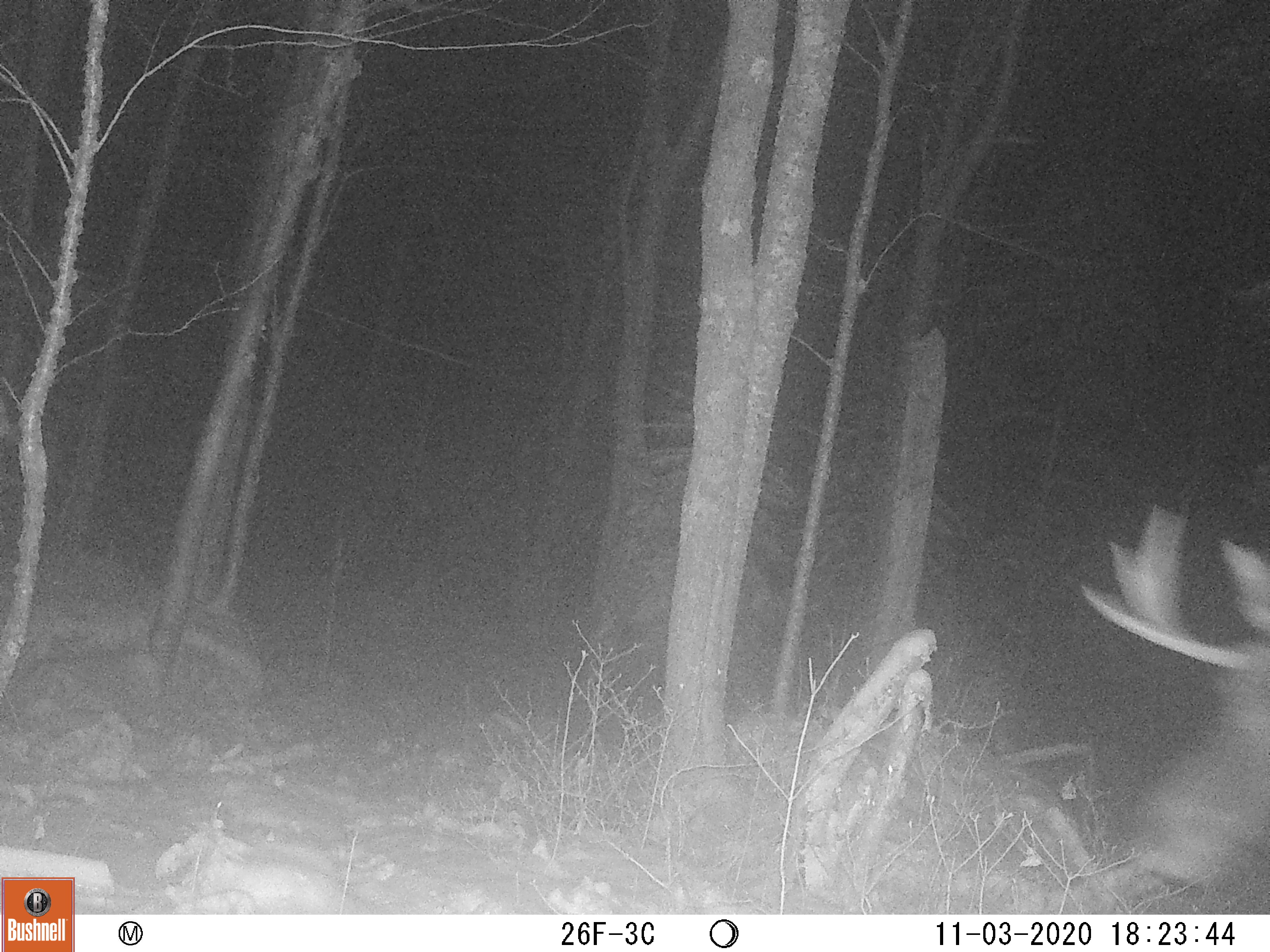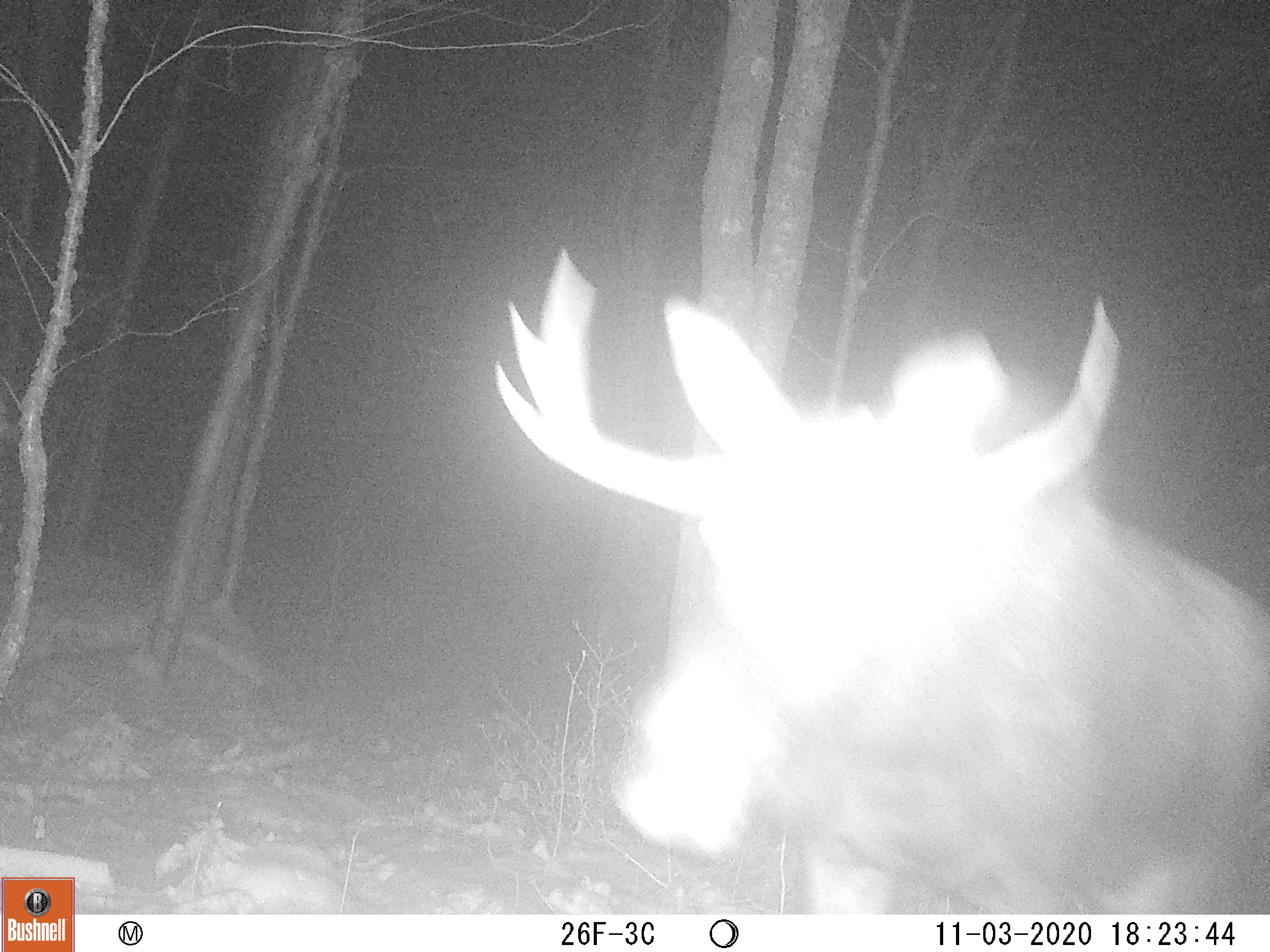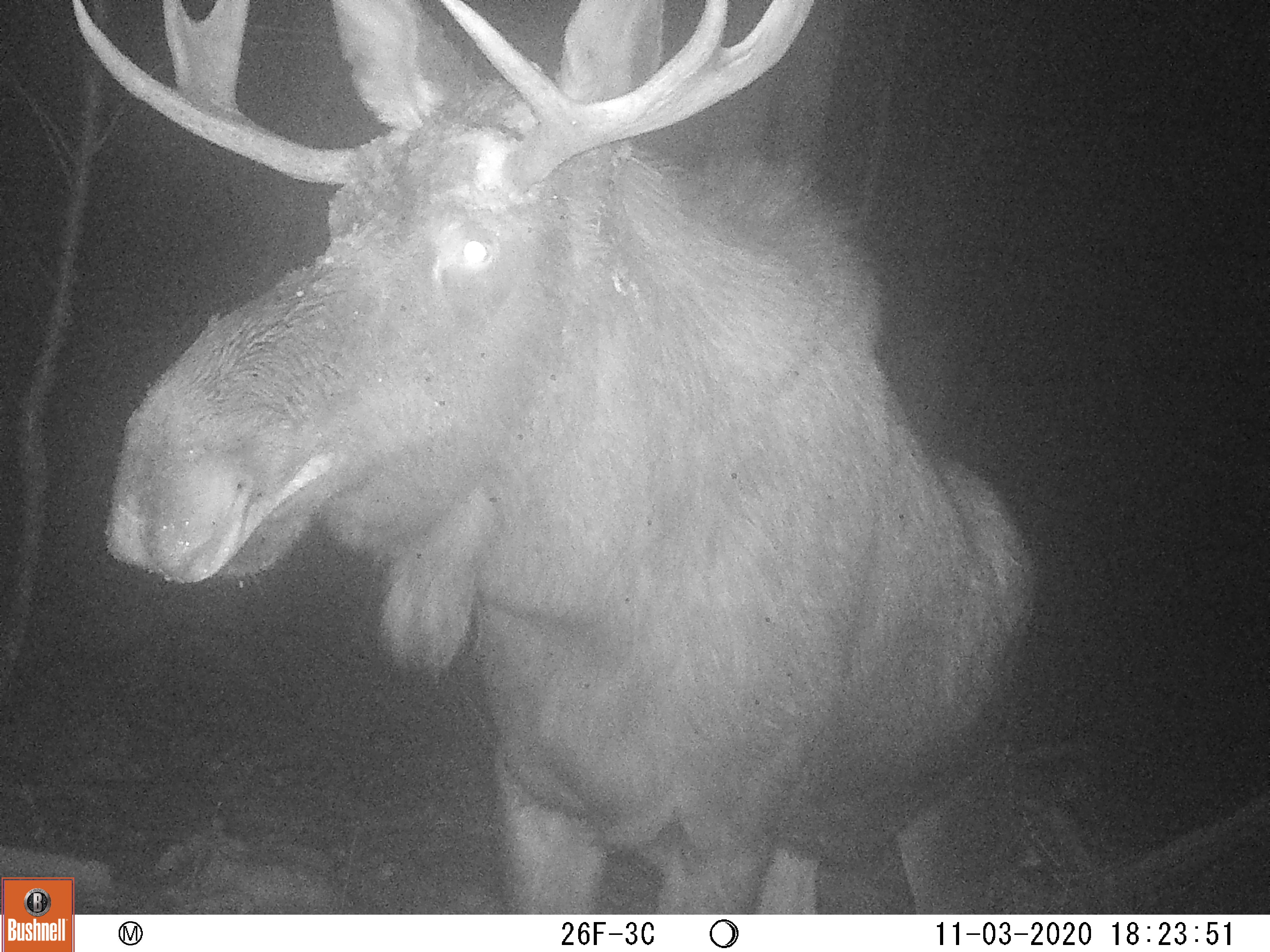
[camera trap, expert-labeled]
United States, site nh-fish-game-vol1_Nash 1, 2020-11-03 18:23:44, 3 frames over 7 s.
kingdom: Animalia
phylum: Chordata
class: Mammalia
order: Artiodactyla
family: Cervidae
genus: Alces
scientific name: Alces alces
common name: moose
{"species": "moose (Alces alces)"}